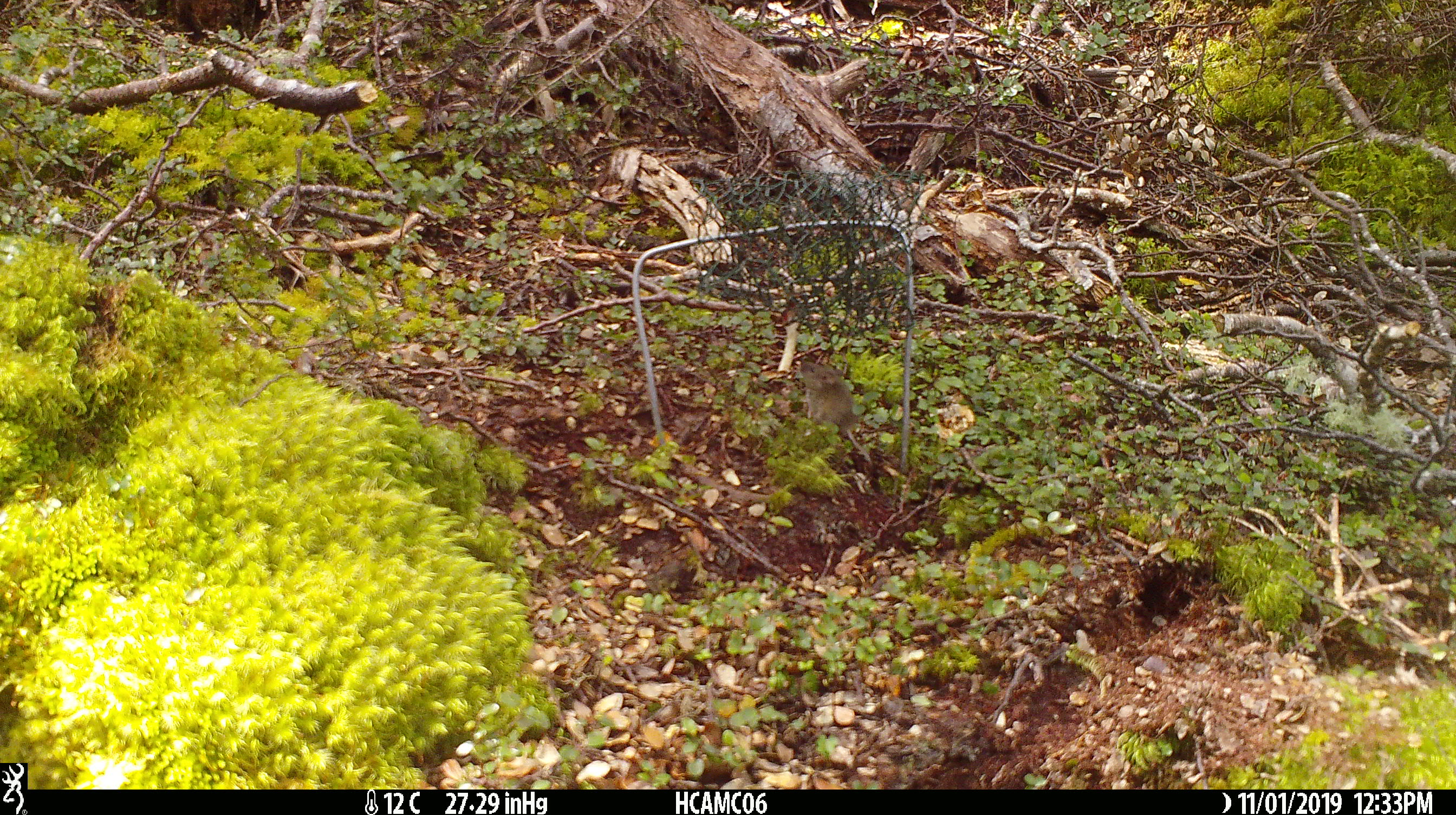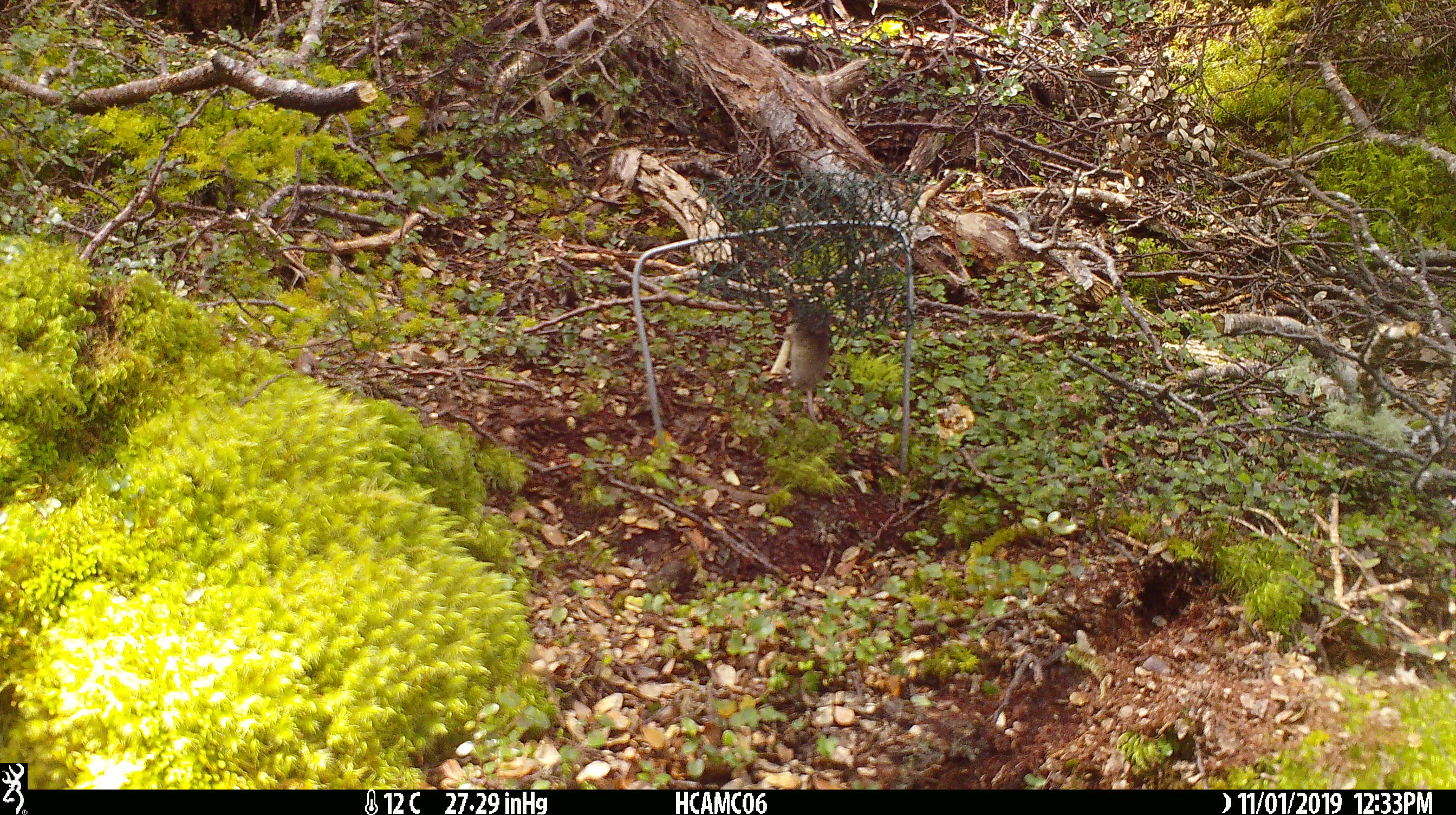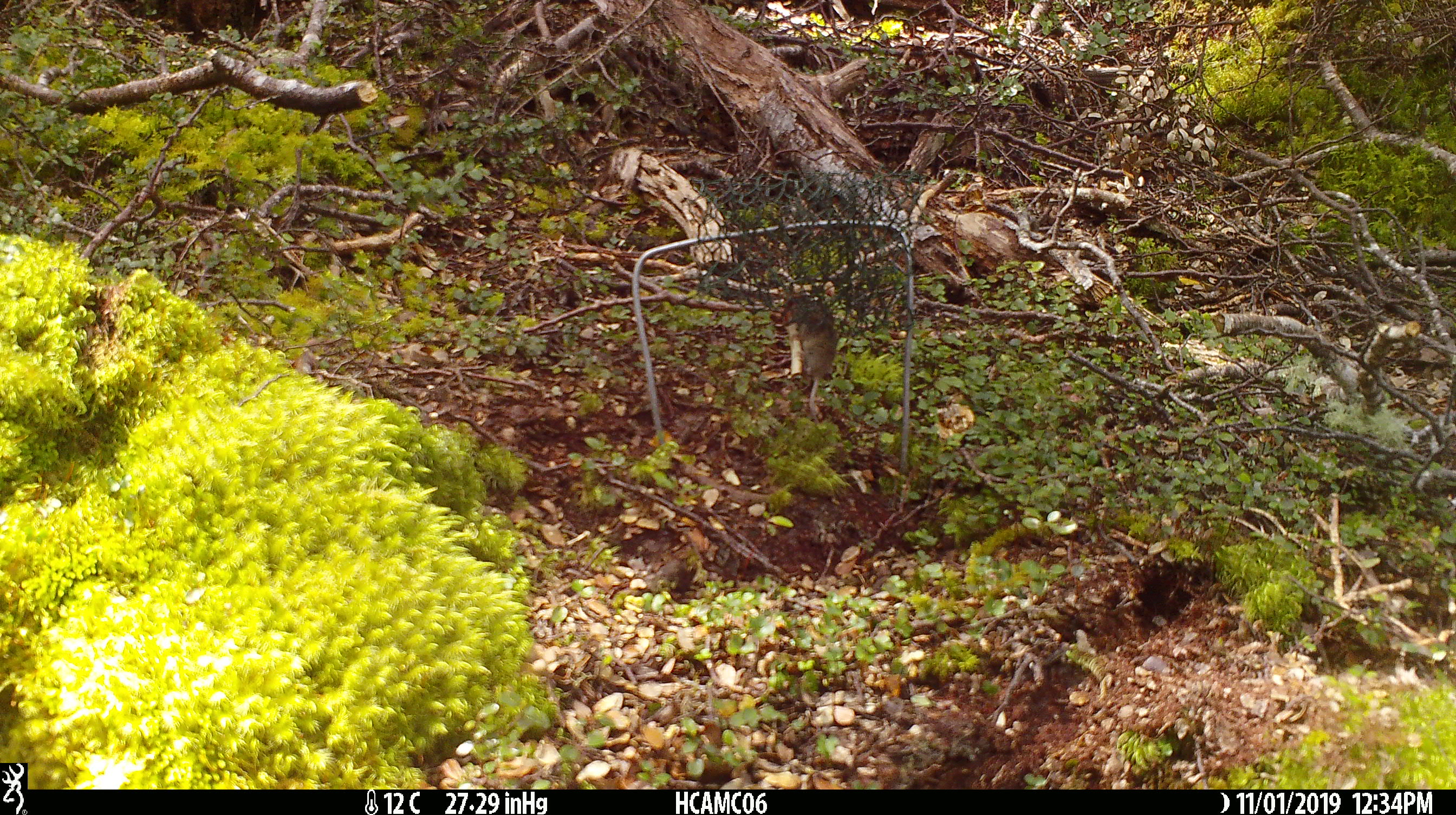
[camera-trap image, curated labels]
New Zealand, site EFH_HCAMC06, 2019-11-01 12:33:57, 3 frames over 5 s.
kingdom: Animalia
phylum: Chordata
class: Mammalia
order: Rodentia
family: Muridae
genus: Mus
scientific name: Mus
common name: mouse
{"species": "mouse (Mus)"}